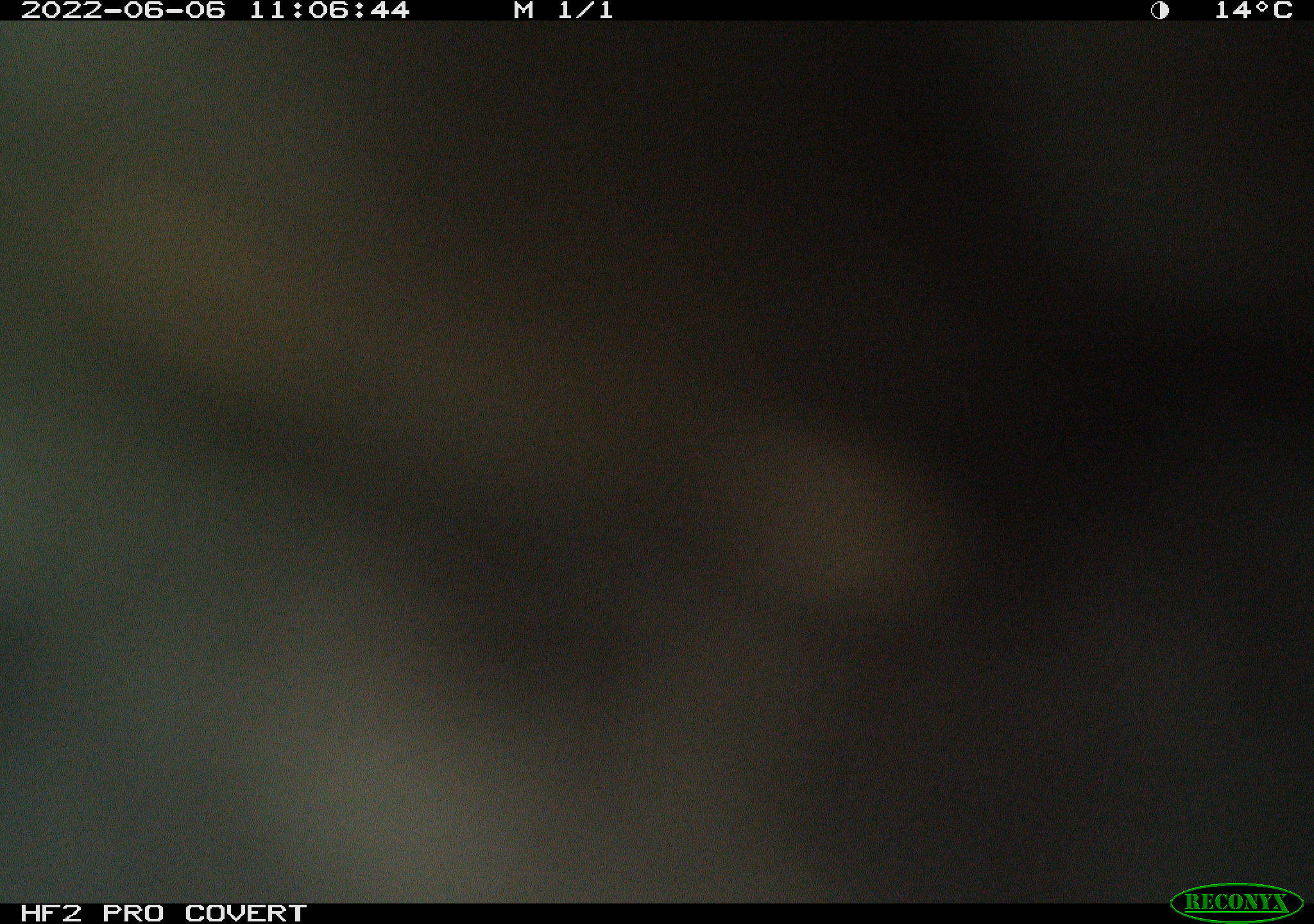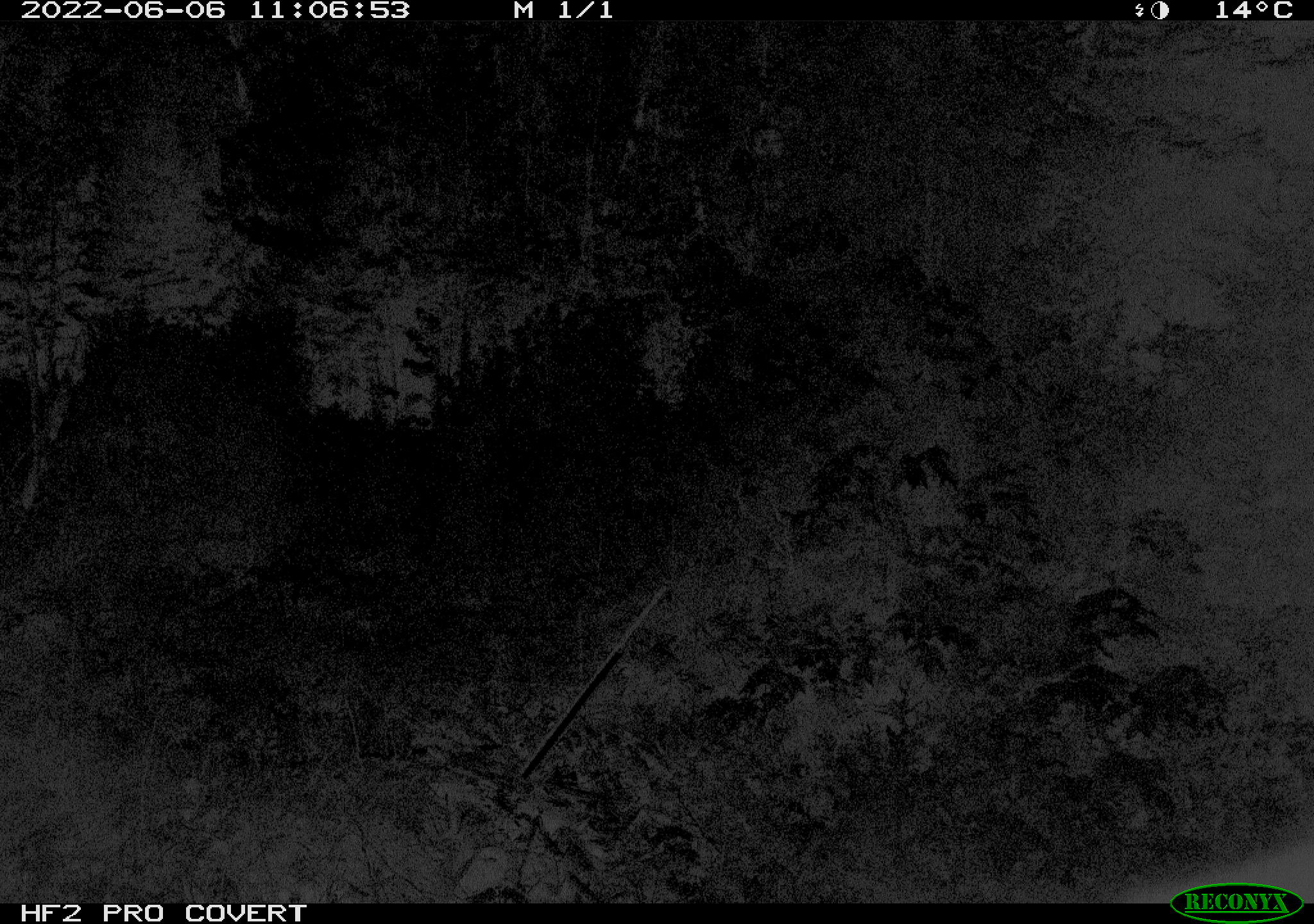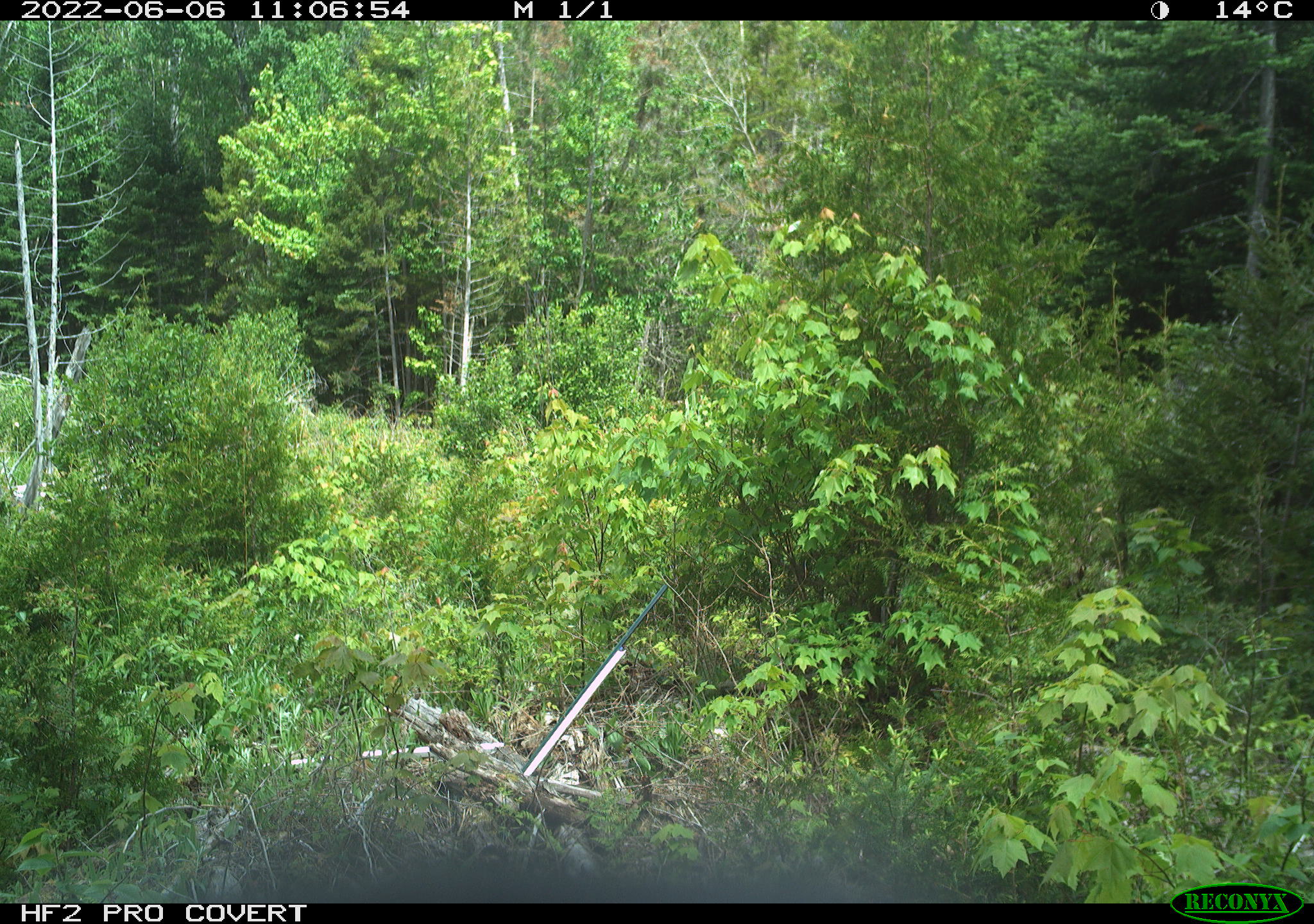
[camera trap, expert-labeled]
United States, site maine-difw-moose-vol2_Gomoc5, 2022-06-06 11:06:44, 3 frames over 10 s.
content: unidentified animal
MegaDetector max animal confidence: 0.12